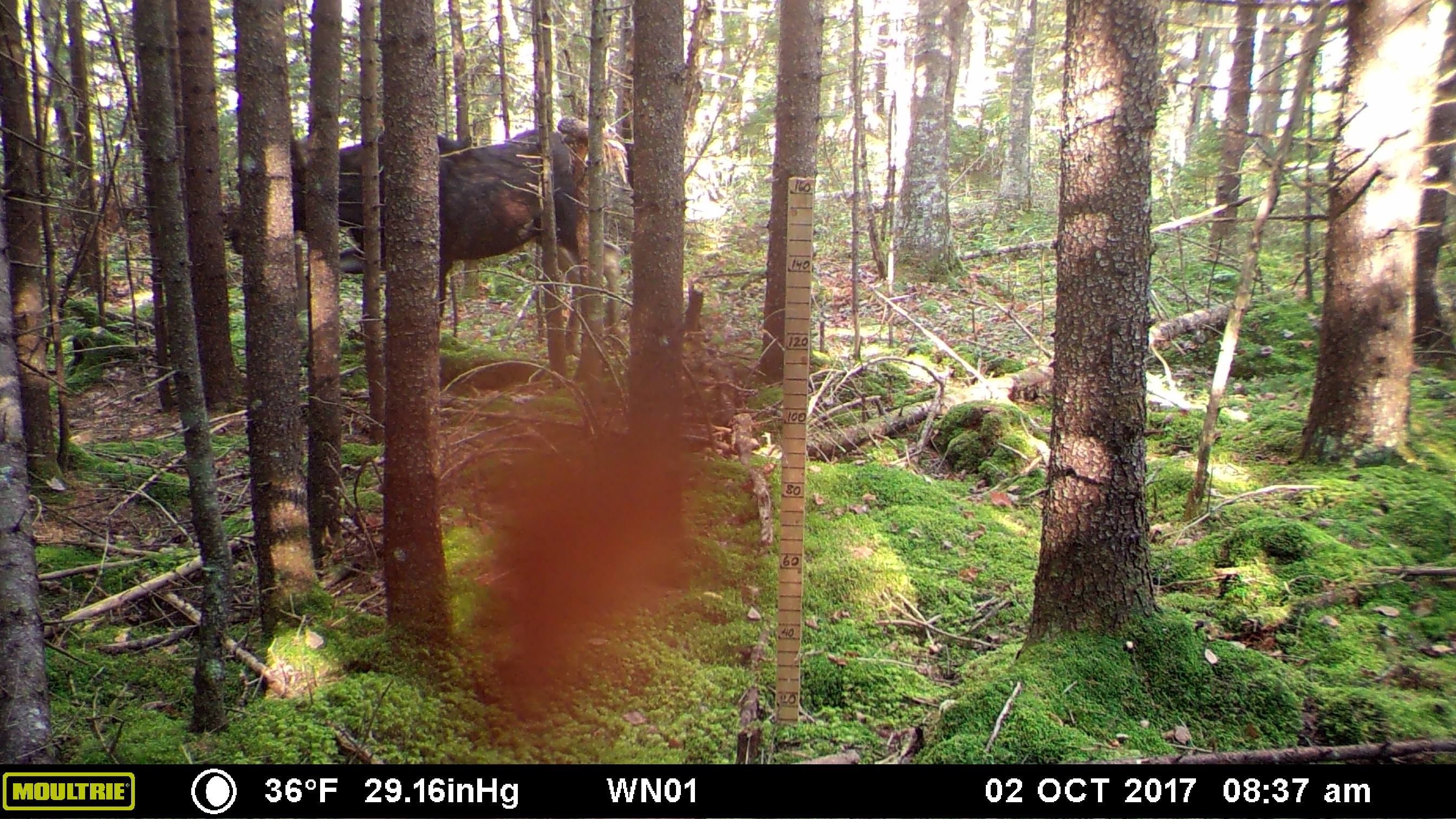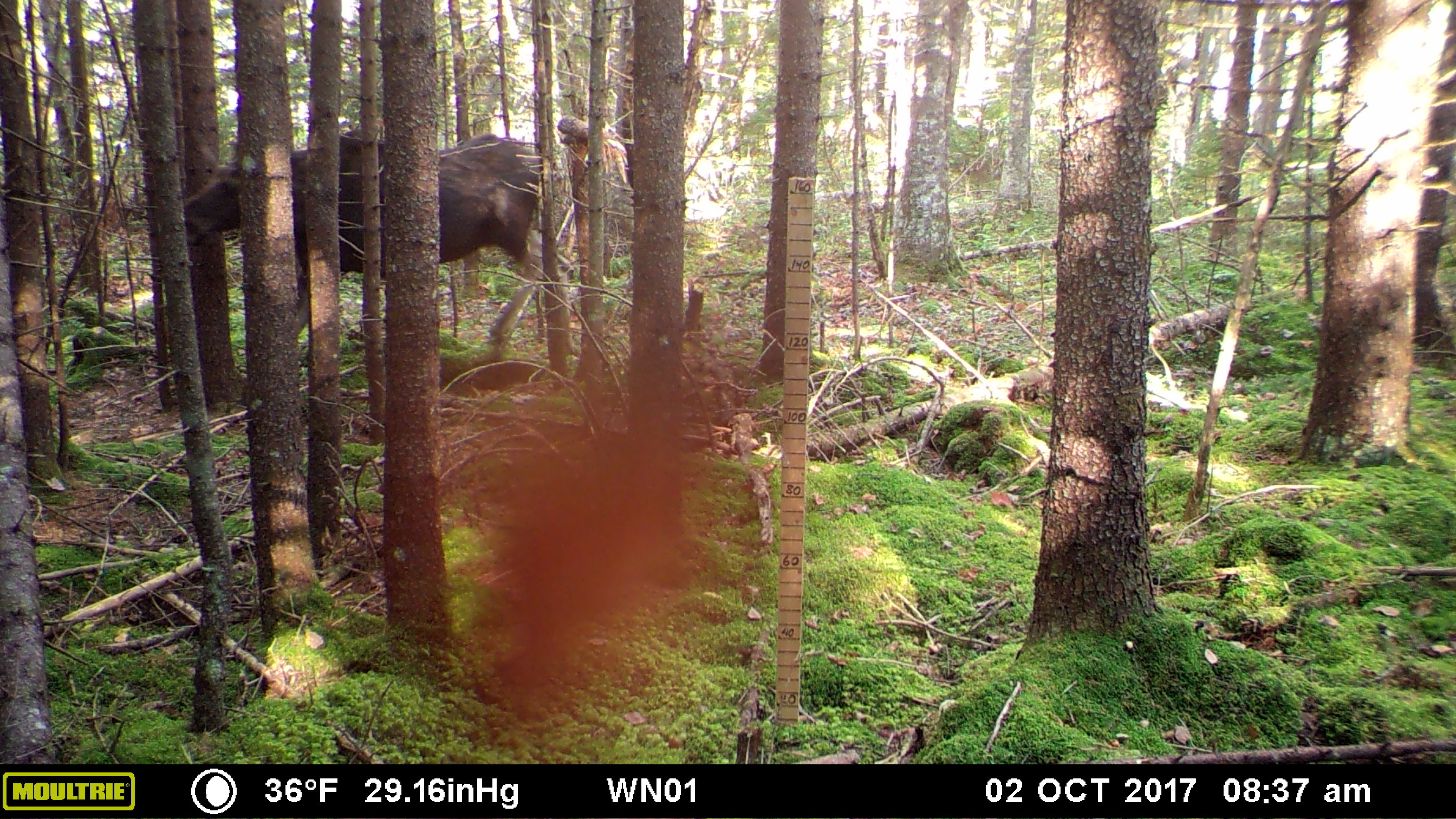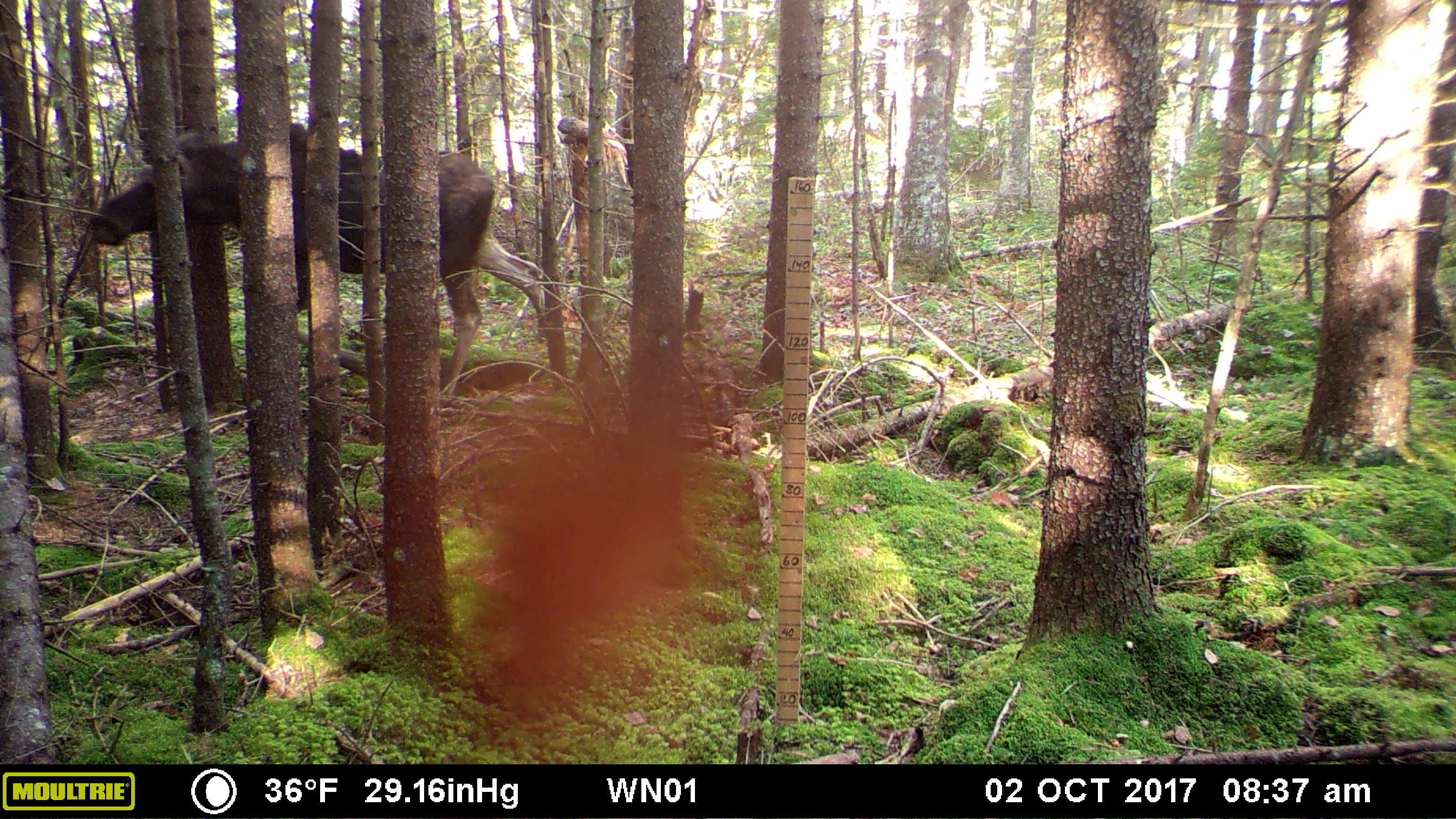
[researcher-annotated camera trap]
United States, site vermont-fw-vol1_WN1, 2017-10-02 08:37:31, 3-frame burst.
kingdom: Animalia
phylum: Chordata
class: Mammalia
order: Artiodactyla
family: Cervidae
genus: Alces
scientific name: Alces alces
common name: moose